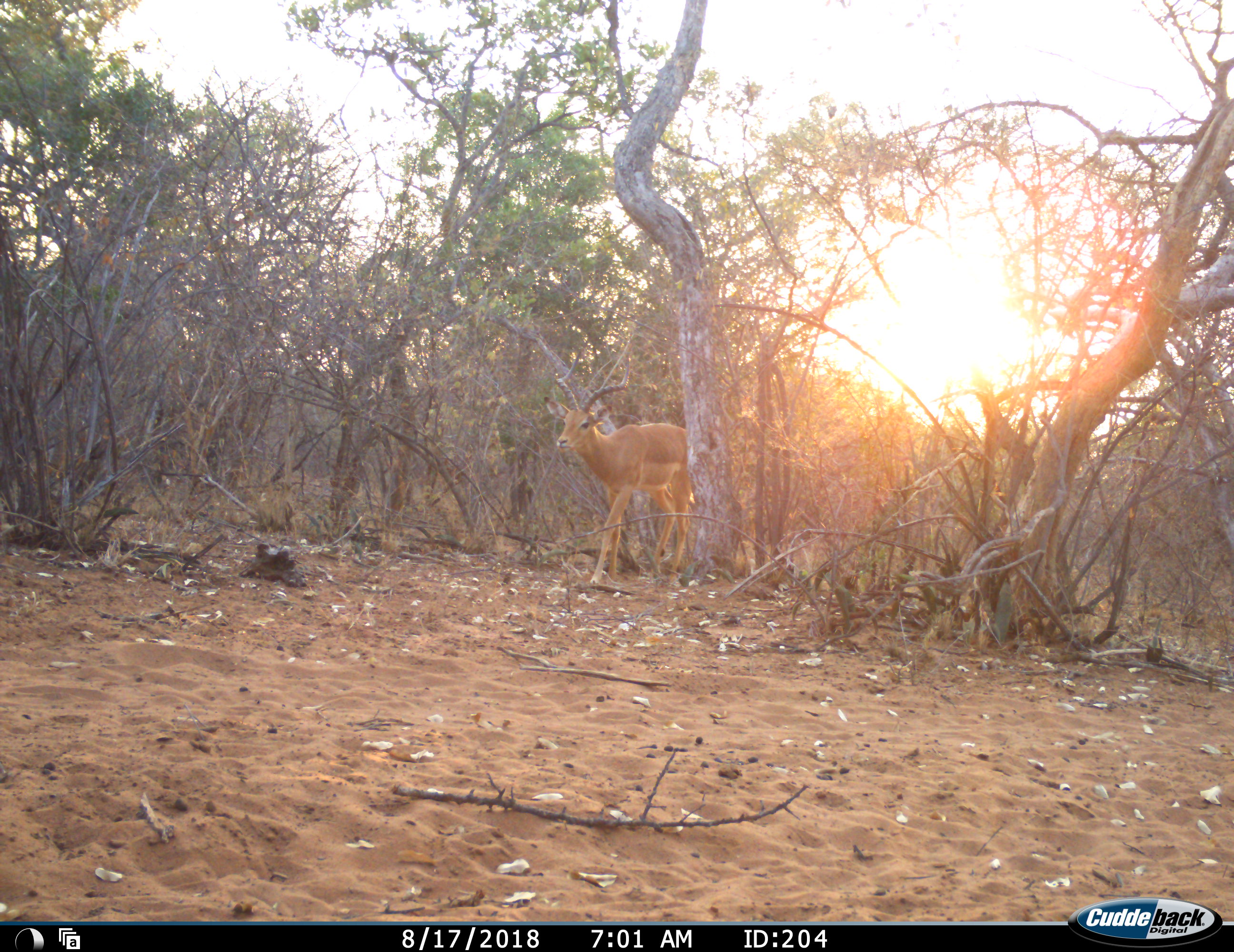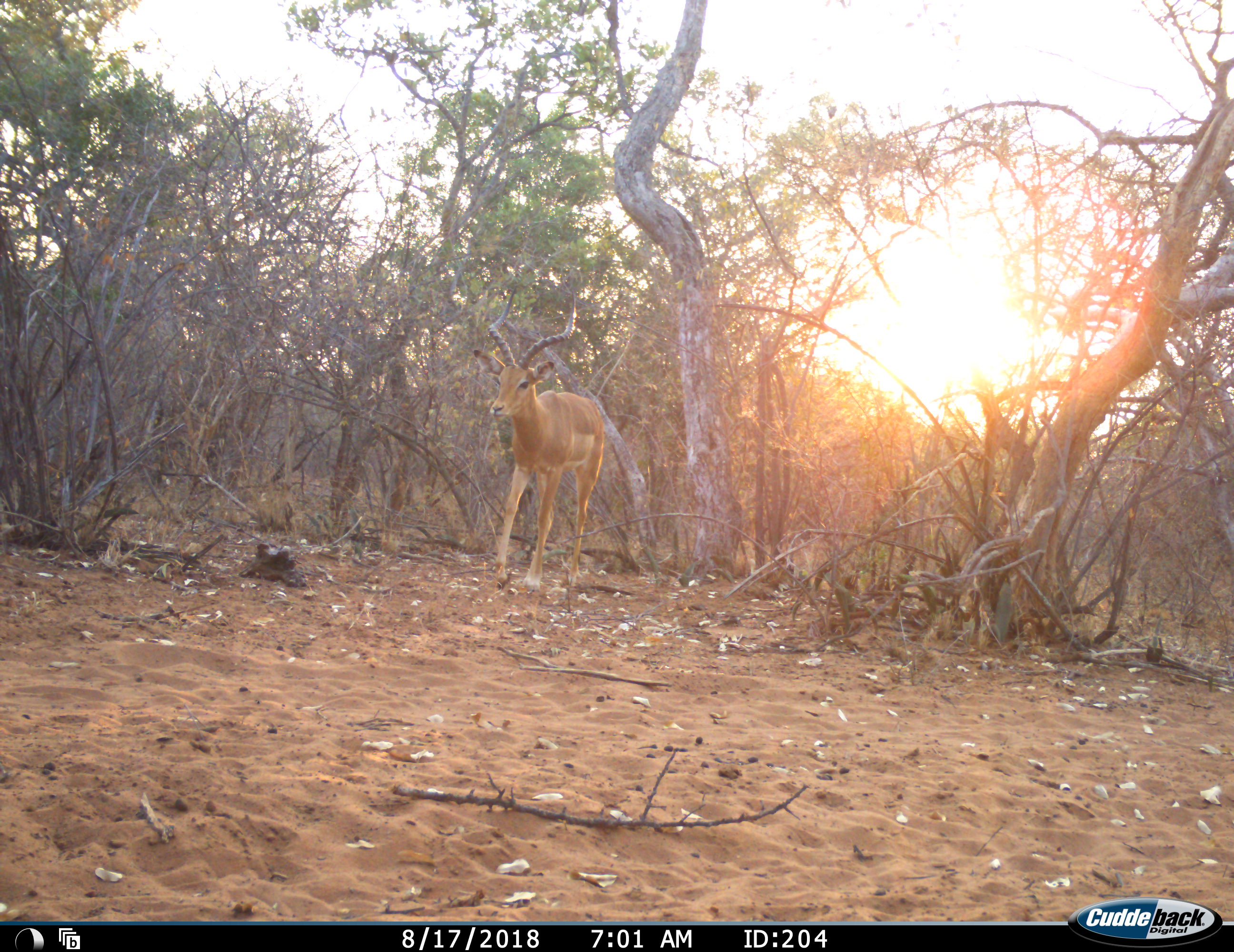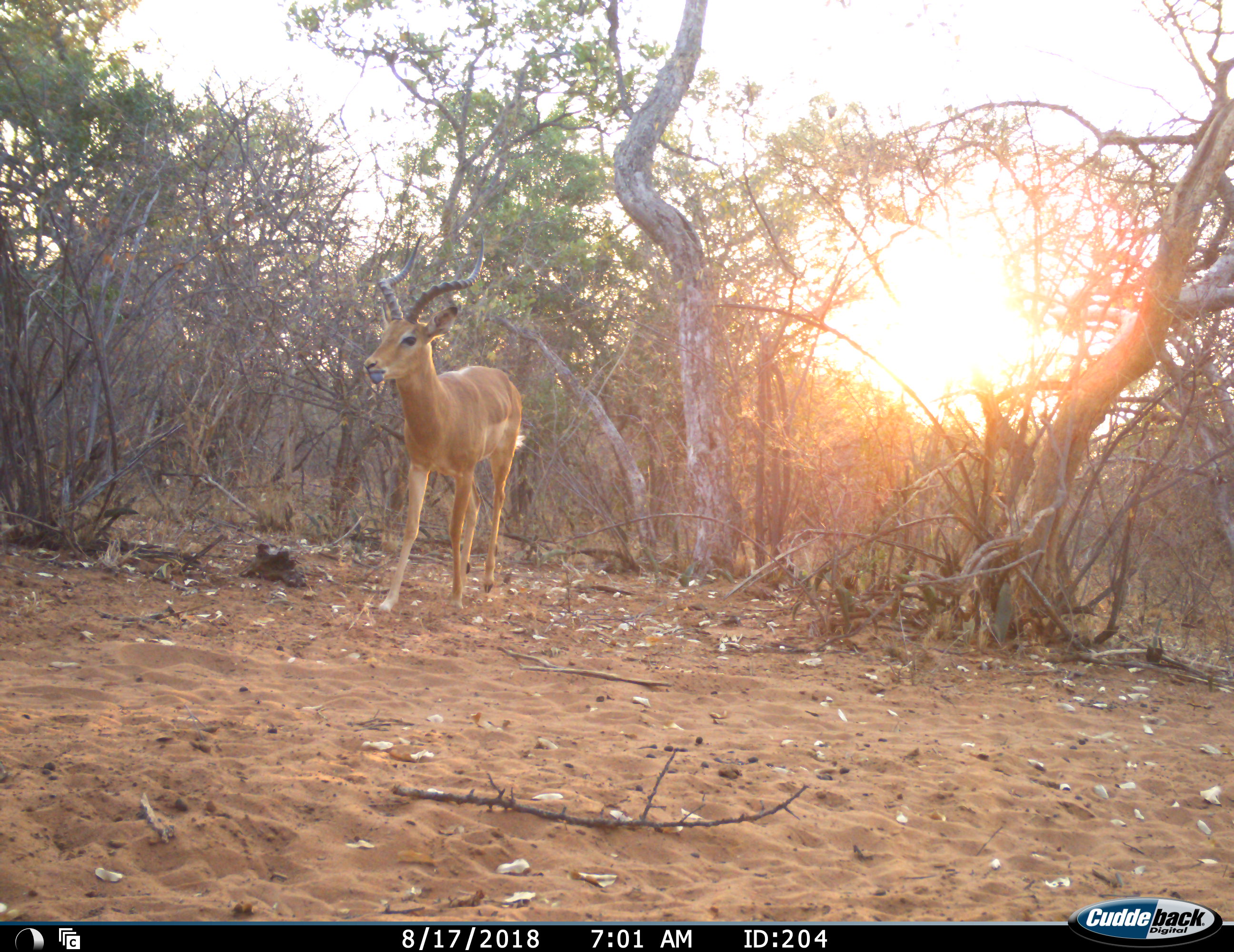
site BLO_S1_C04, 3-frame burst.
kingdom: Animalia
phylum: Chordata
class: Mammalia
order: Artiodactyla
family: Bovidae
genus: Aepyceros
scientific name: Aepyceros melampus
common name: impala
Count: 1.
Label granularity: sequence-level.